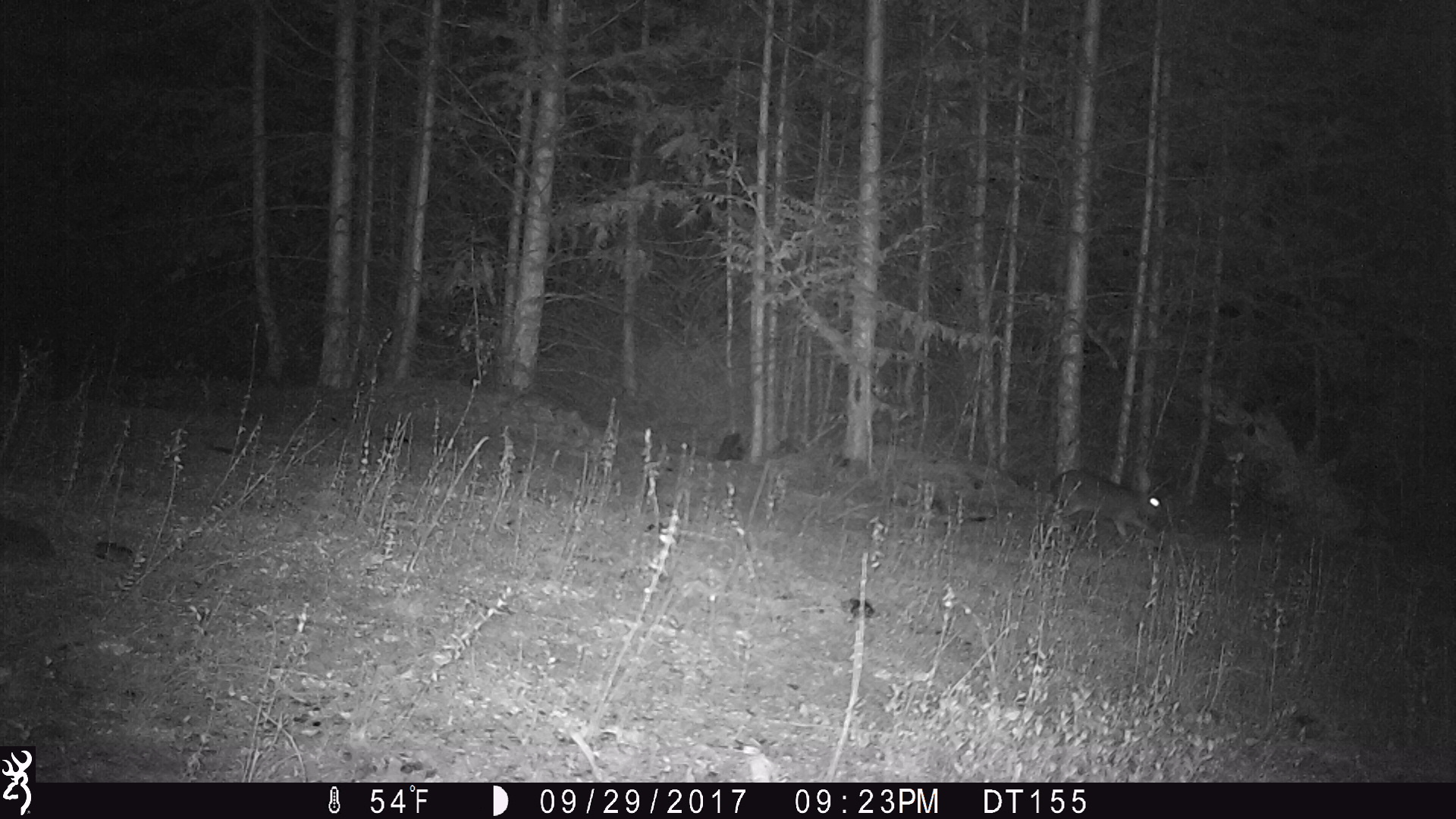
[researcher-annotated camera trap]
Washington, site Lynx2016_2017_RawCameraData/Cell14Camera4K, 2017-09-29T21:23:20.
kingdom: Animalia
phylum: Chordata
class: Mammalia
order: Lagomorpha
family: Leporidae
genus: Lepus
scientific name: Lepus americanus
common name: snowshoe hare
Lepus americanus (snowshoe hare). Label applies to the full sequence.